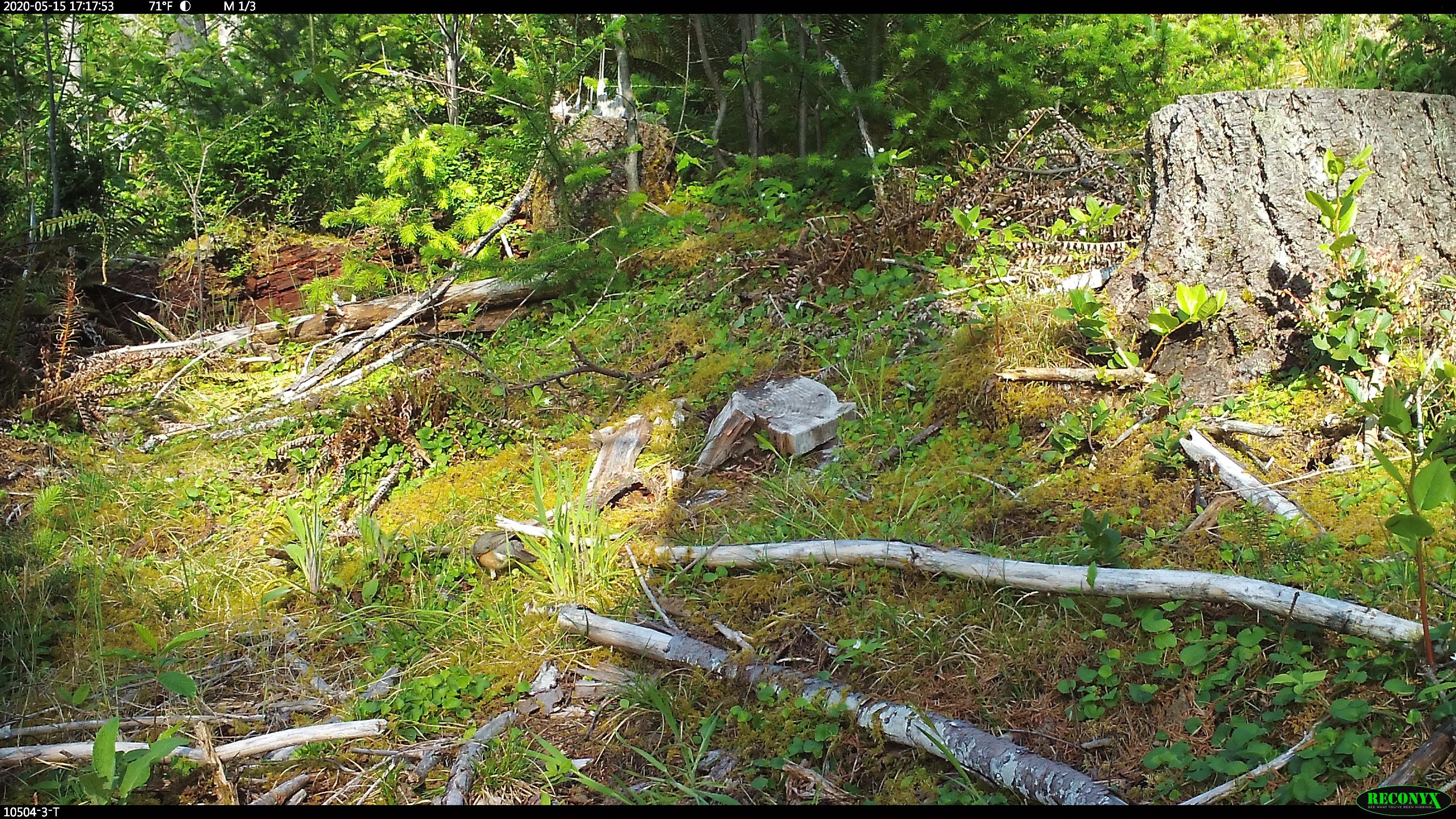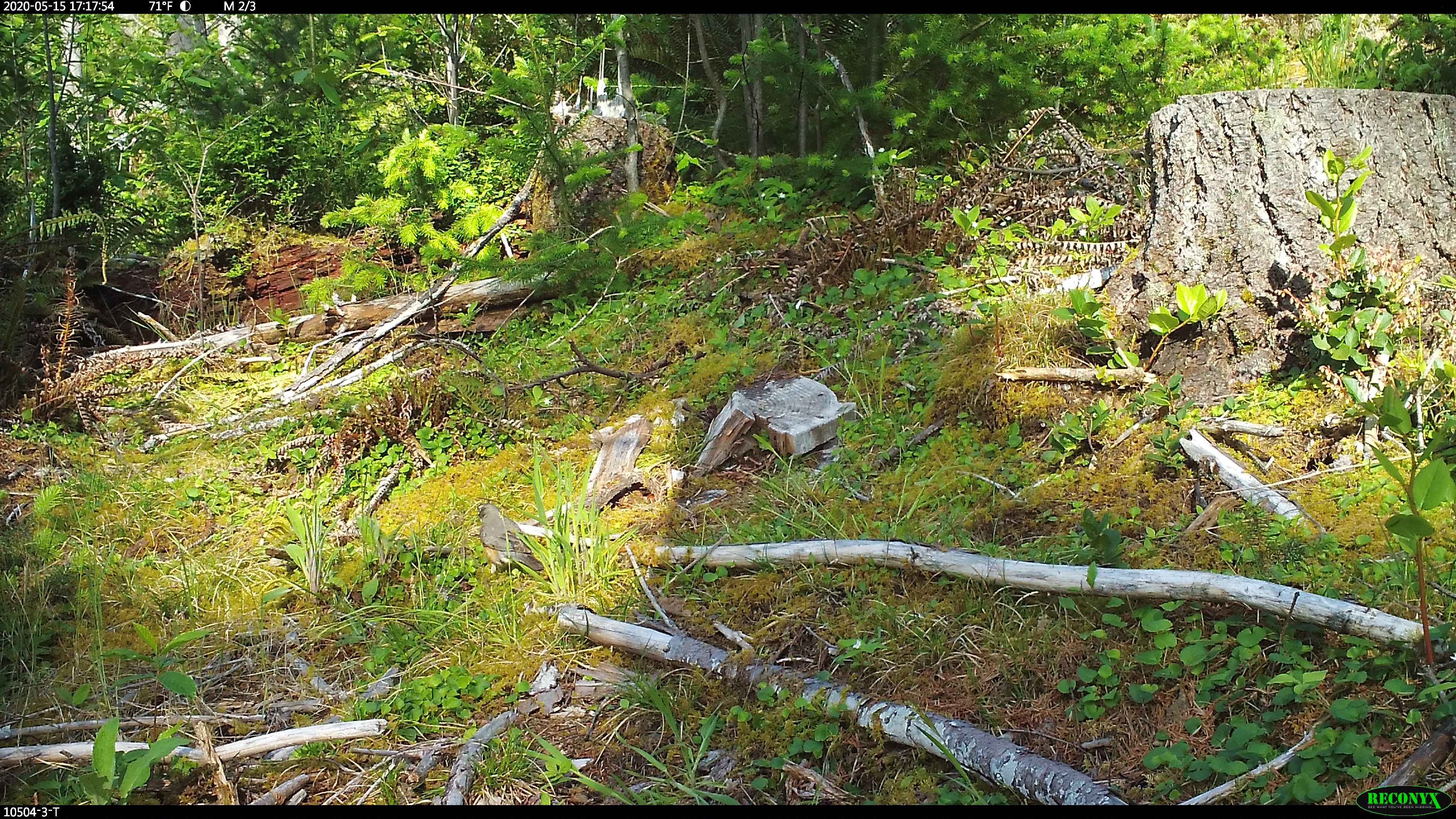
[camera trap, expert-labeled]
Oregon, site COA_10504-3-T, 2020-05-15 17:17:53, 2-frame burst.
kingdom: Animalia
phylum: Chordata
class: Aves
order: Passeriformes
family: Turdidae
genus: Turdus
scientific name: Turdus migratorius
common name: american robin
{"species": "american robin (Turdus migratorius)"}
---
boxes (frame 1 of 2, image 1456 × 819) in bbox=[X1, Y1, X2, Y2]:
american robin: bbox=[461, 510, 548, 590]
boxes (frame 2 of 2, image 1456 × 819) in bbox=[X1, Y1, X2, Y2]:
american robin: bbox=[467, 491, 563, 598]